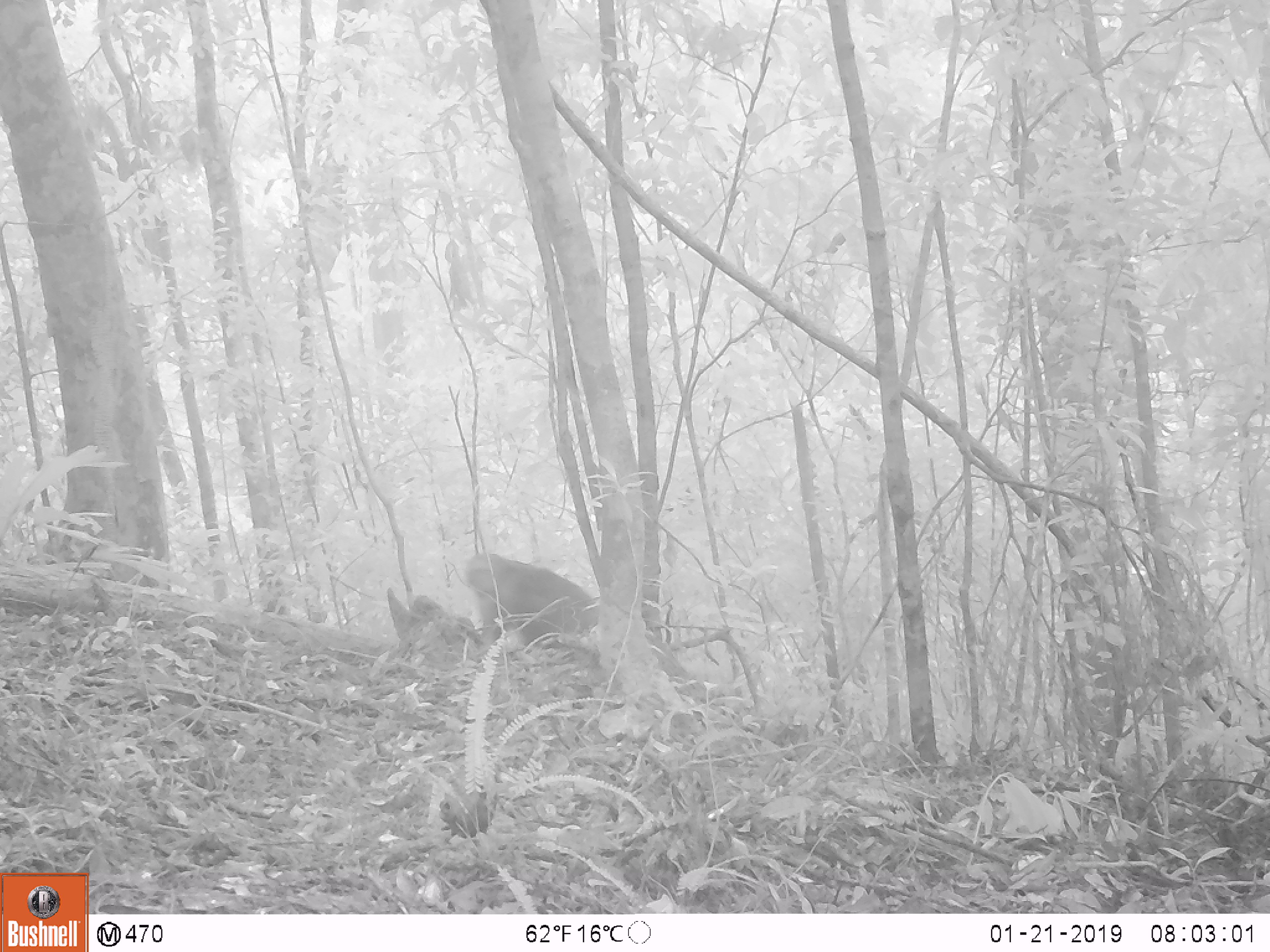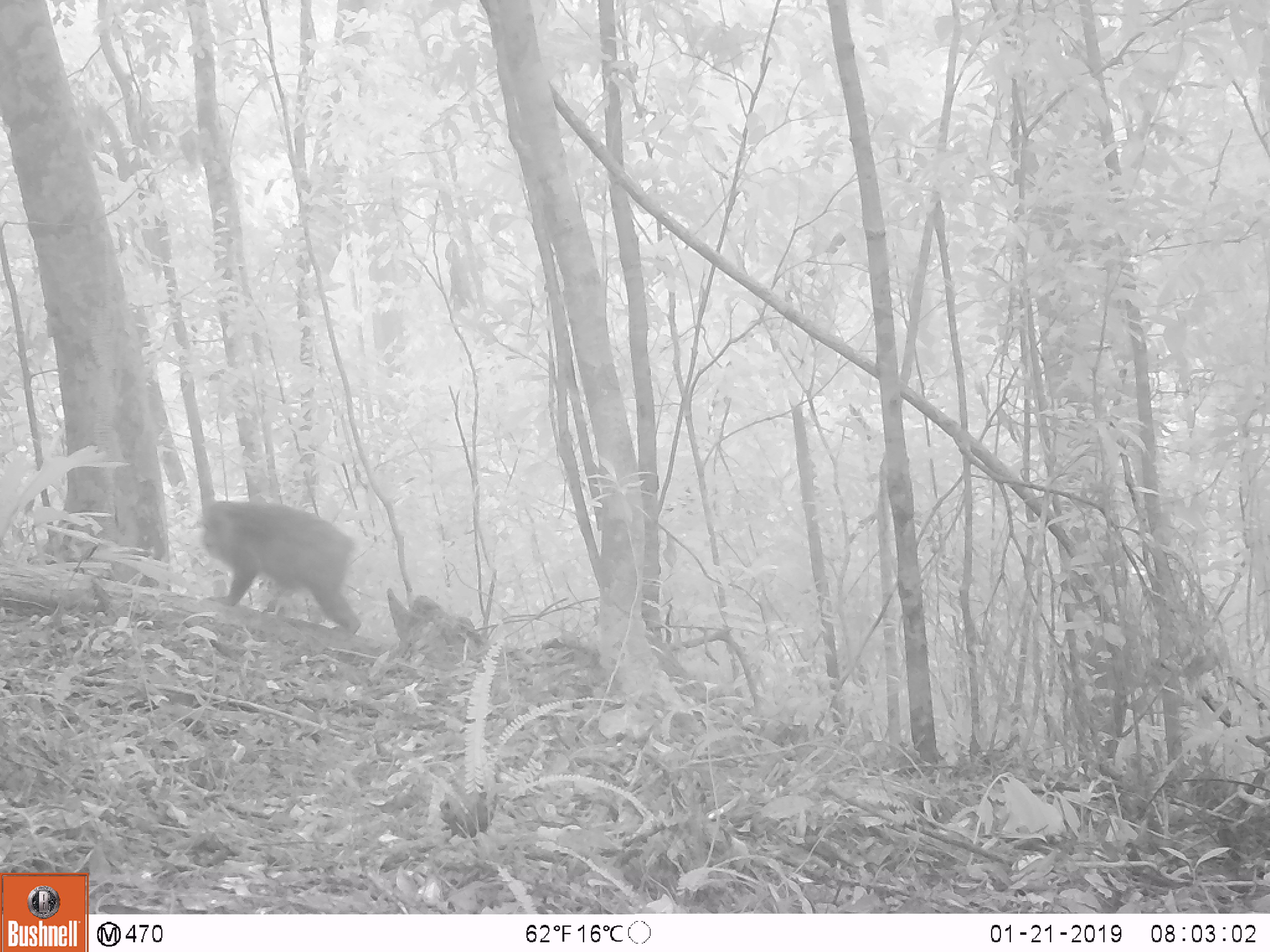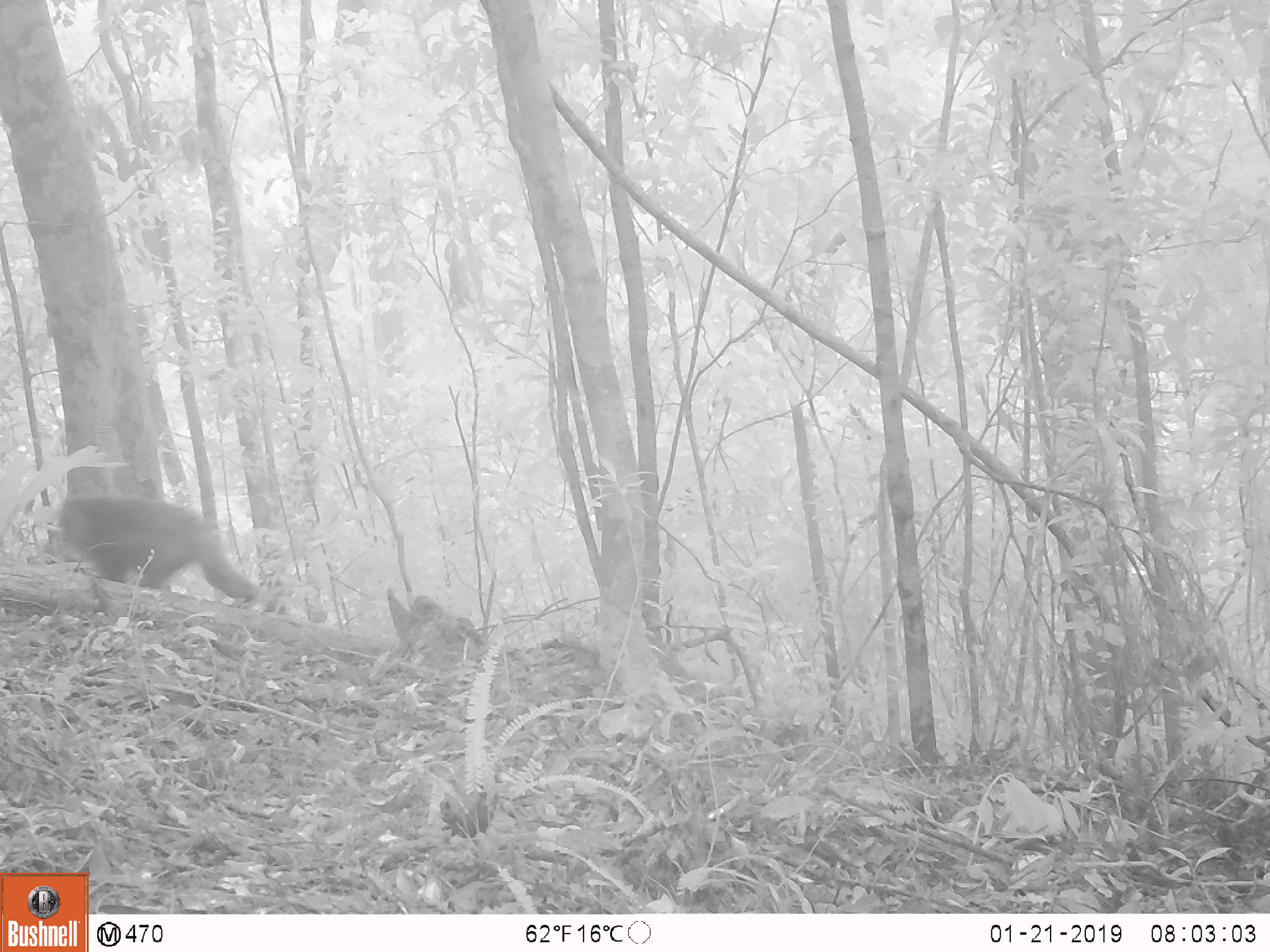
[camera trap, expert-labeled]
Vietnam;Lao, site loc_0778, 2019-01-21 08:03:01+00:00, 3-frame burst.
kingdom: Animalia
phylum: Chordata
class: Mammalia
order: Primates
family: Cercopithecidae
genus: Macaca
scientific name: Macaca arctoides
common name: stump-tailed macaque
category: stump tailed macaque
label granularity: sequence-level